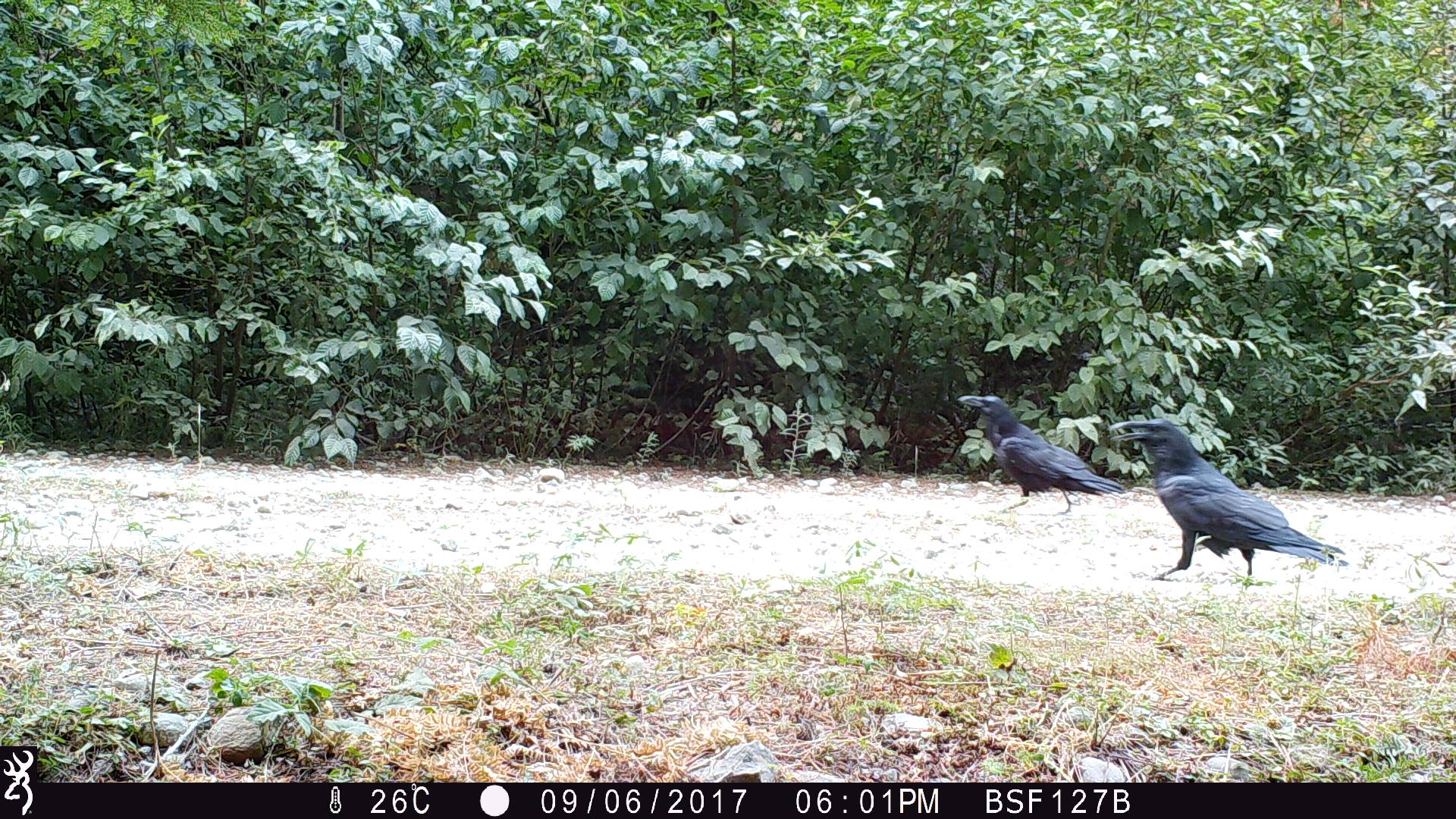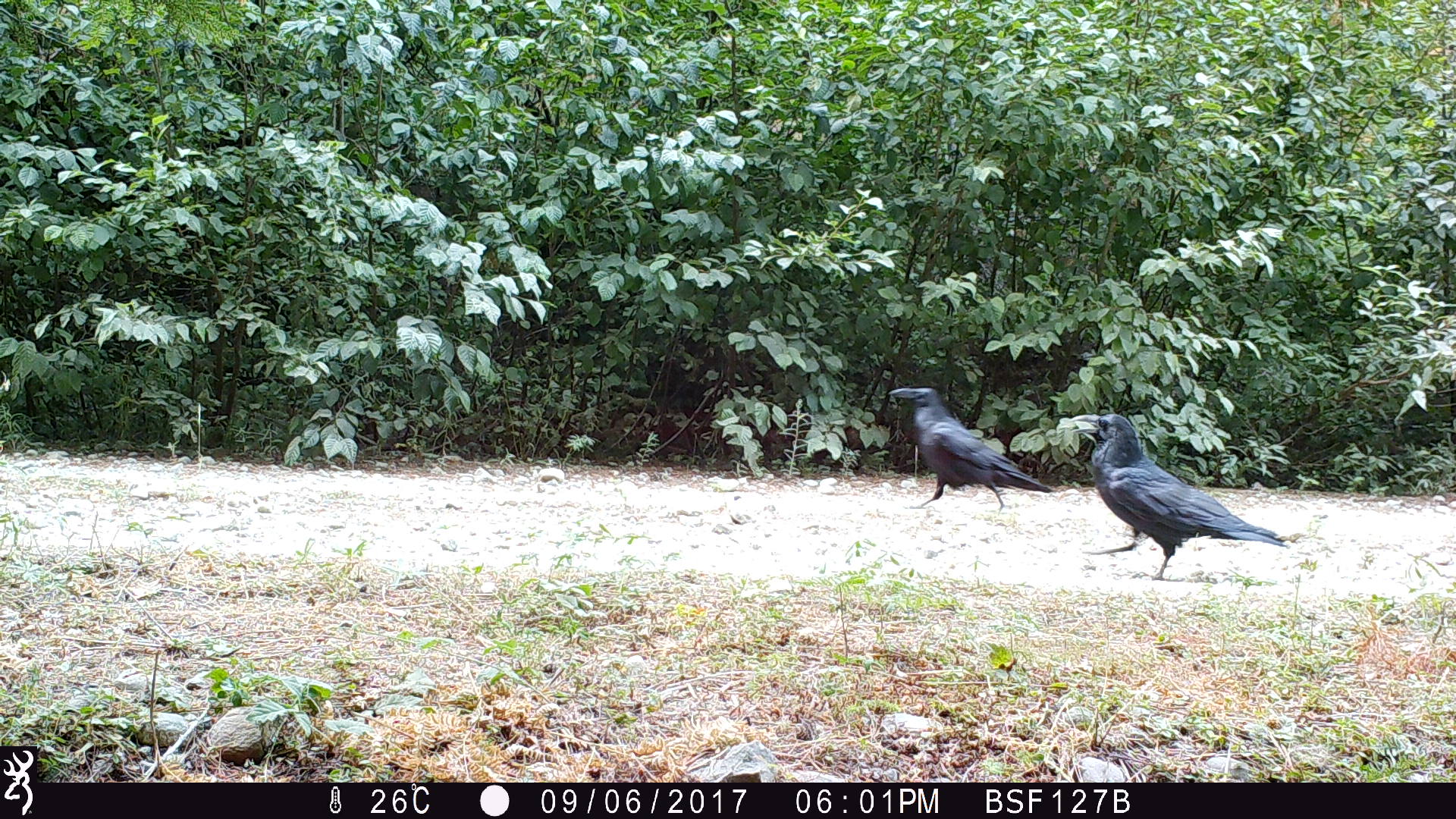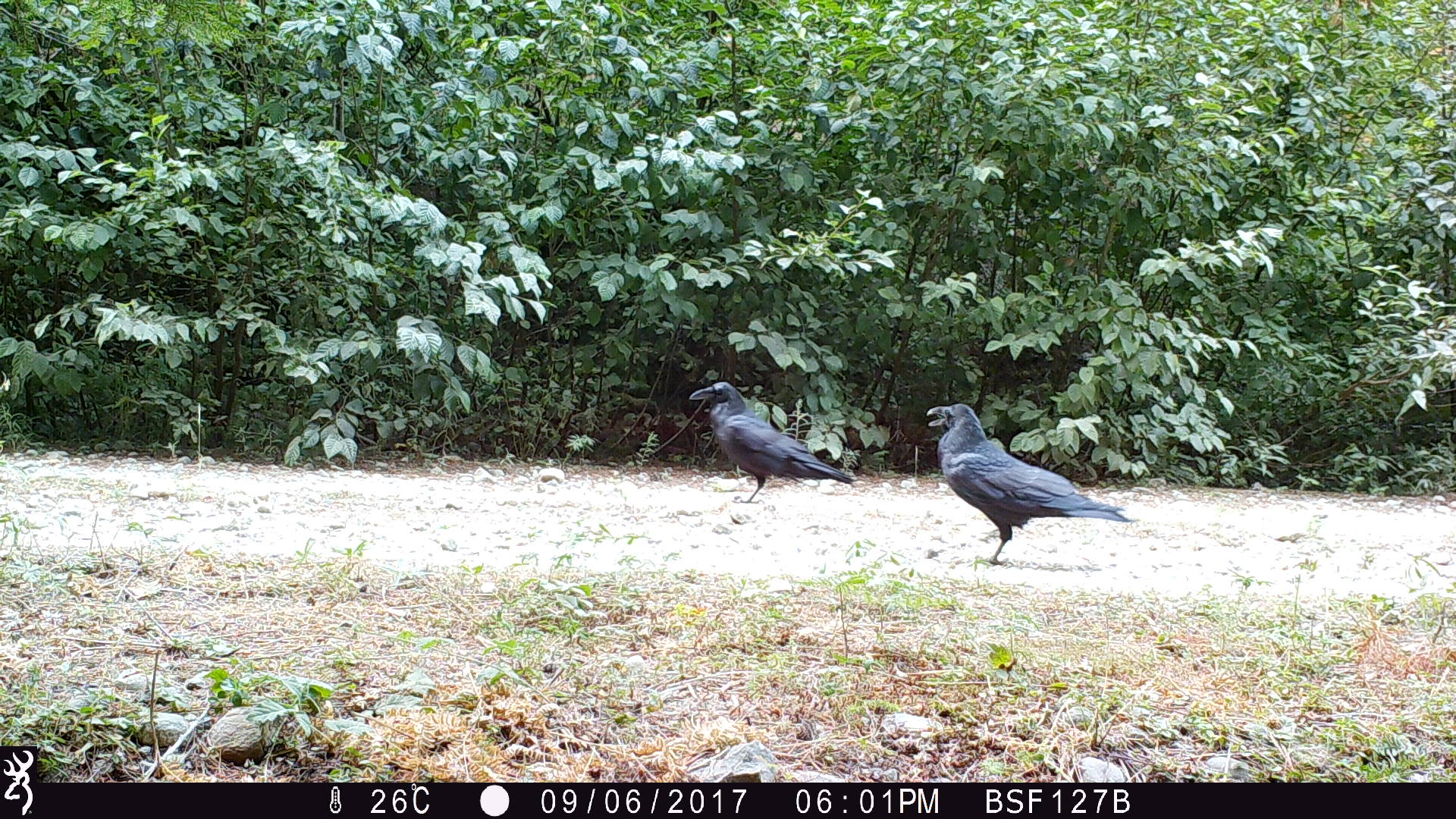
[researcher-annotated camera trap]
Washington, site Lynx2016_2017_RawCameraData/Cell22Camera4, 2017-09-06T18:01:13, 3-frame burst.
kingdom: Animalia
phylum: Chordata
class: Aves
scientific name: Aves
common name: birds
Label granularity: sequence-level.